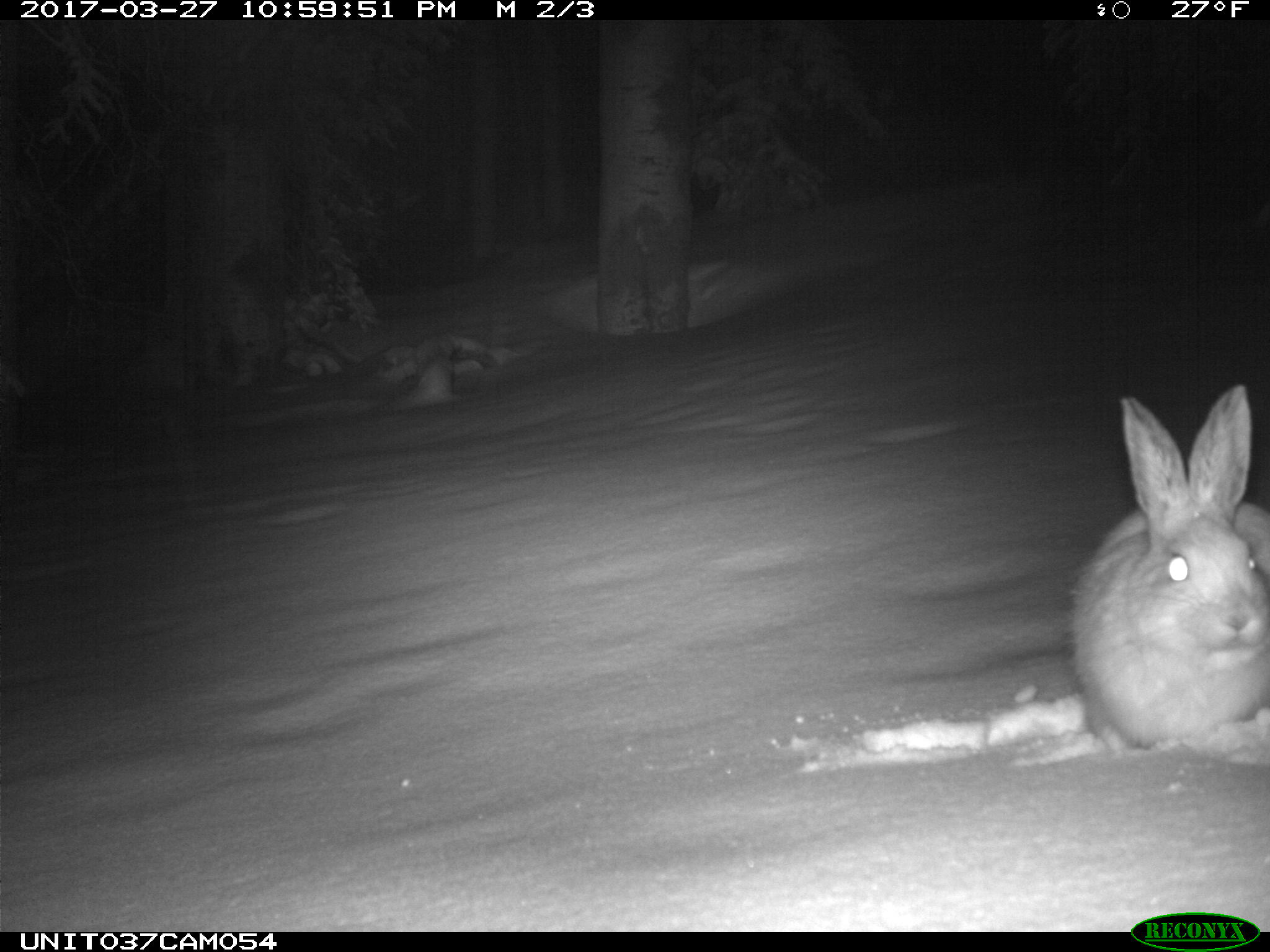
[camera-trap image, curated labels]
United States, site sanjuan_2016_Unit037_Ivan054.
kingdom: Animalia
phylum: Chordata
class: Mammalia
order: Lagomorpha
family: Leporidae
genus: Lepus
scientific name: Lepus americanus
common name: snowshoe hare